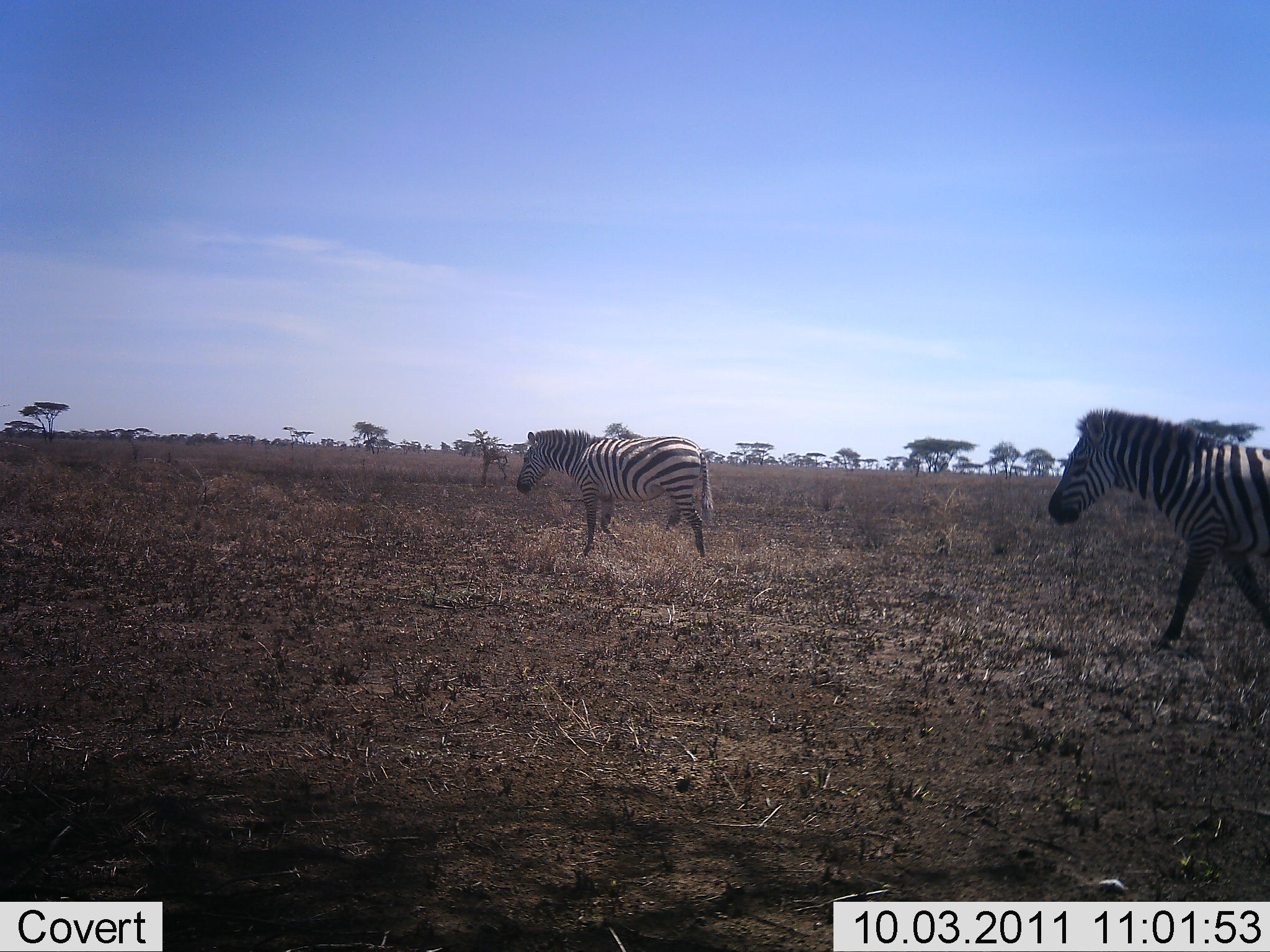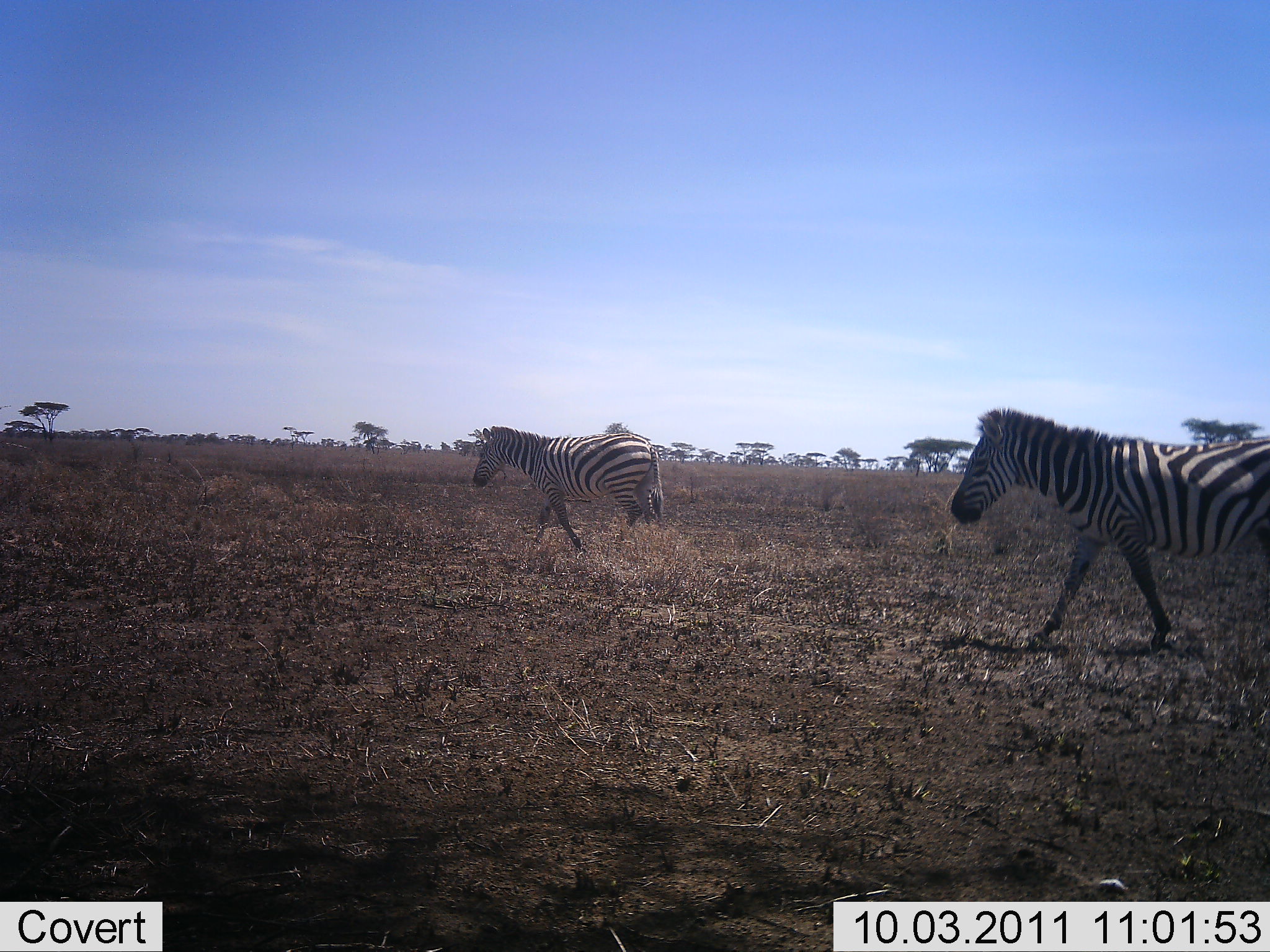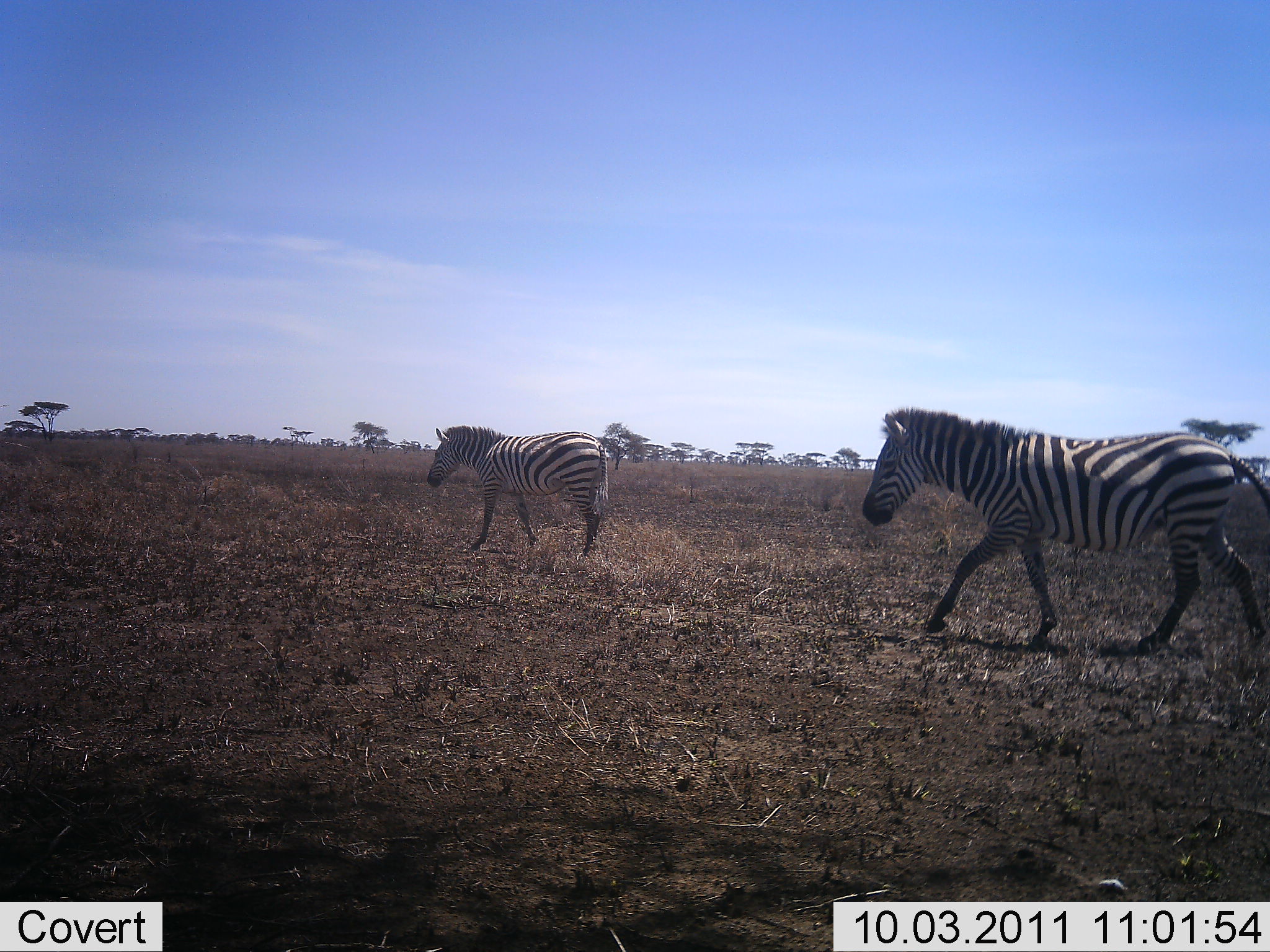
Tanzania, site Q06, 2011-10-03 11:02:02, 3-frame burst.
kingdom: Animalia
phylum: Chordata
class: Mammalia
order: Perissodactyla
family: Equidae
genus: Equus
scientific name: Equus quagga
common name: plains zebra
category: zebra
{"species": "zebra (plains zebra) (Equus quagga)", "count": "2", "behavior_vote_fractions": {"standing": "7%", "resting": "0%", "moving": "100%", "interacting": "0%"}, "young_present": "0%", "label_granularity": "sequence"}